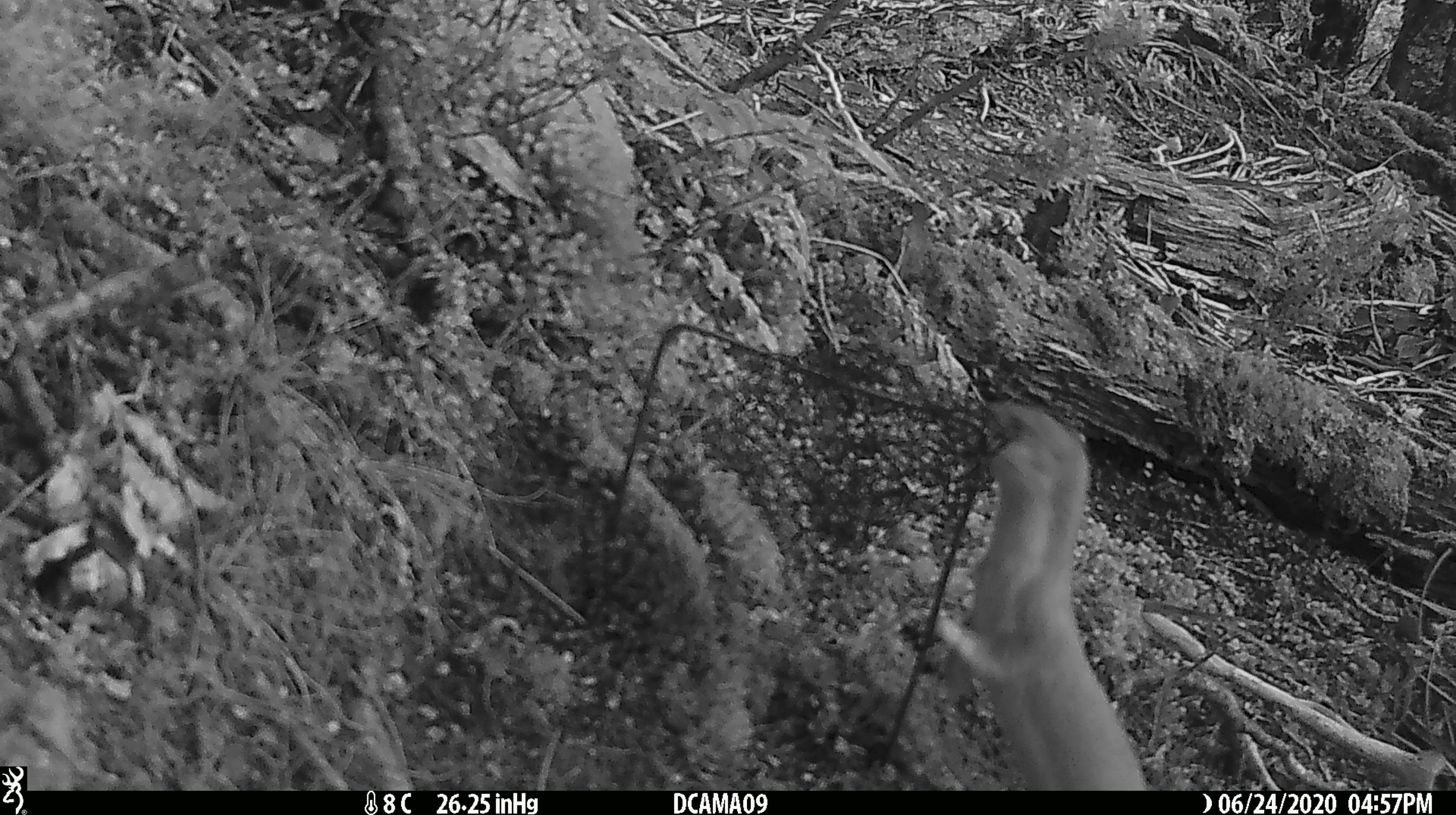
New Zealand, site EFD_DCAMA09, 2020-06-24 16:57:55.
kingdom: Animalia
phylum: Chordata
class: Mammalia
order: Carnivora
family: Mustelidae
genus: Mustela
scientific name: Mustela erminea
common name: stoat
Stoat (Mustela erminea).